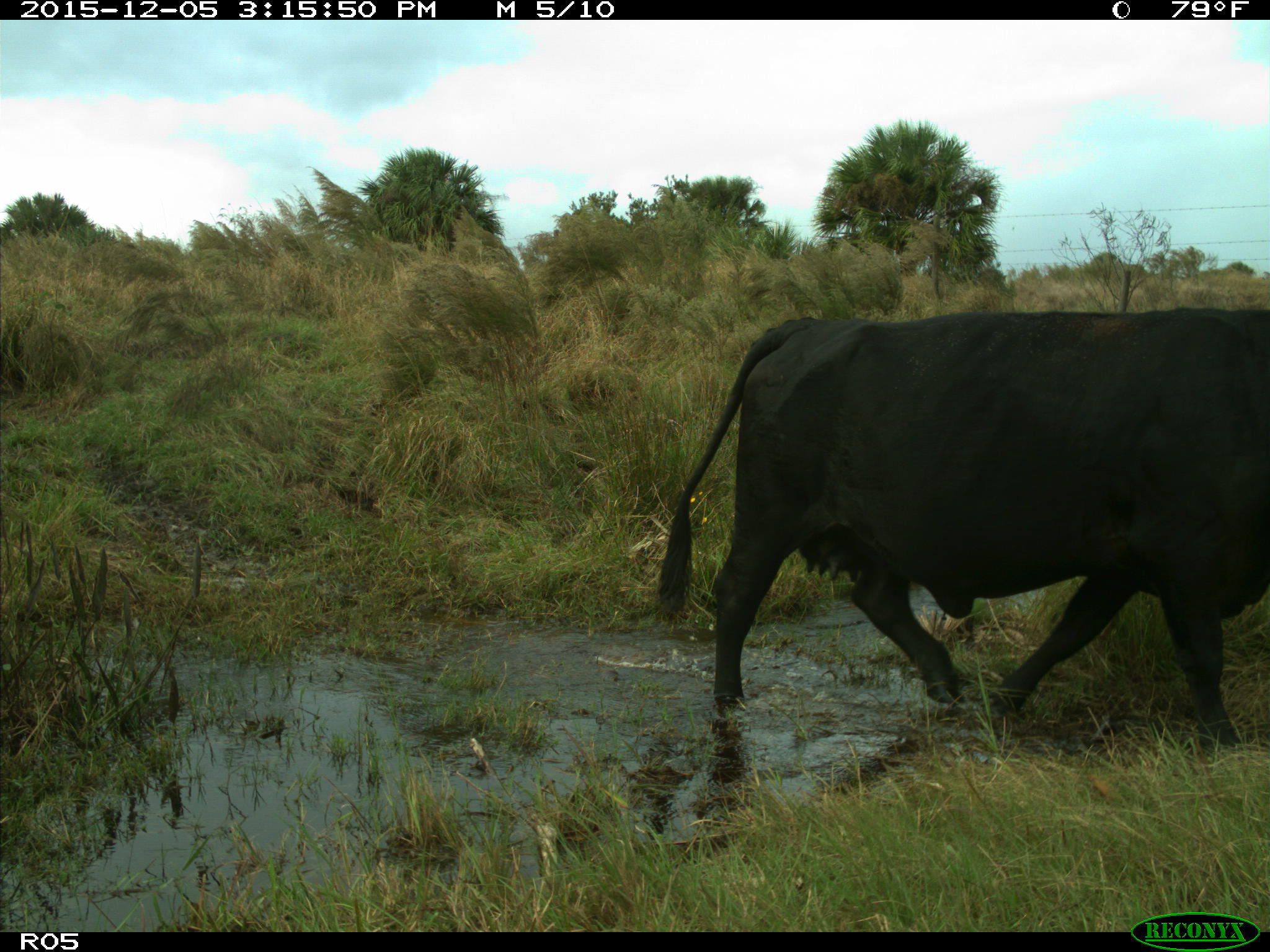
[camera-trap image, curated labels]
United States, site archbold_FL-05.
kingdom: Animalia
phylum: Chordata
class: Mammalia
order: Artiodactyla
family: Bovidae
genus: Bos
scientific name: Bos taurus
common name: domestic cow